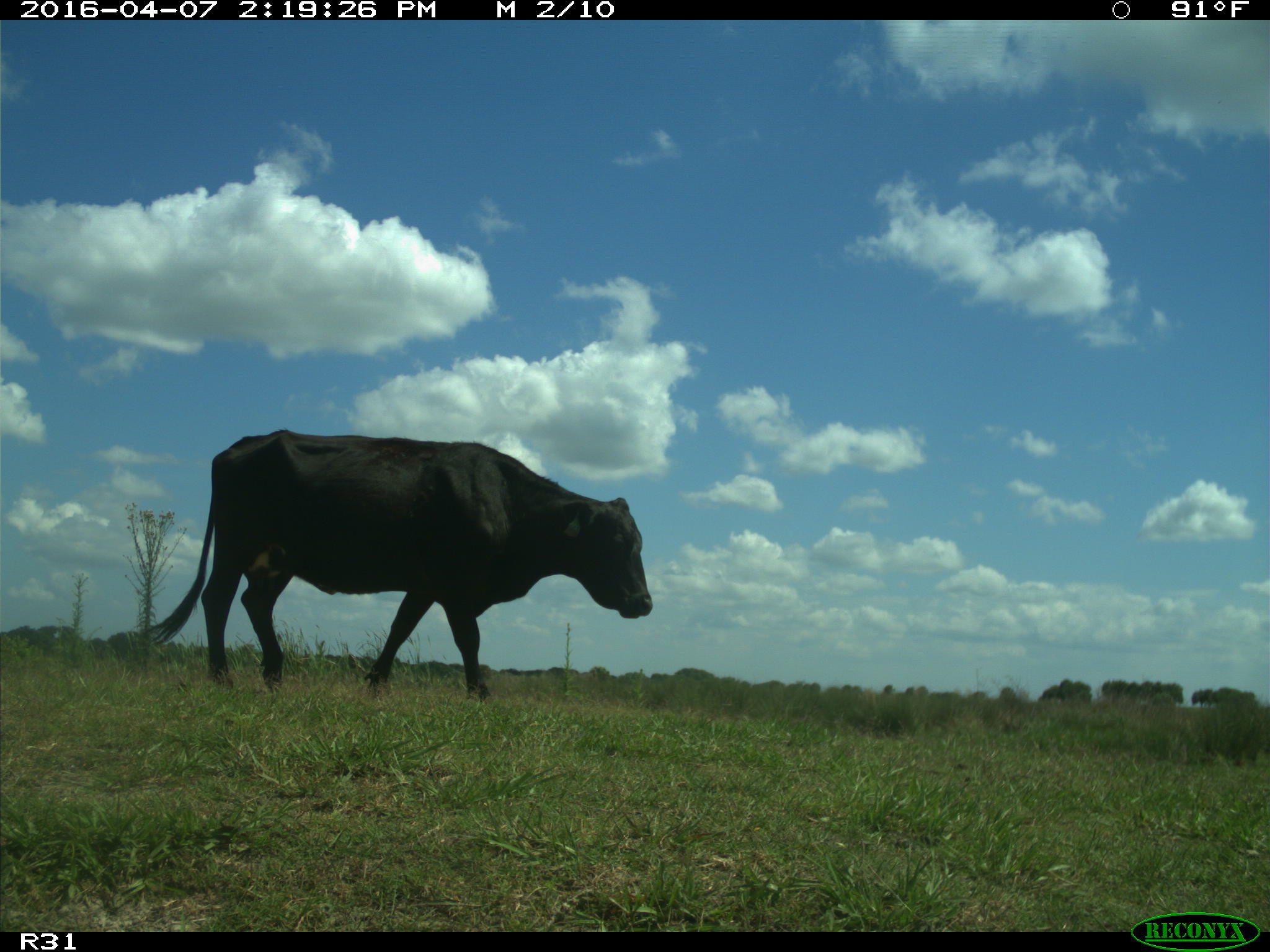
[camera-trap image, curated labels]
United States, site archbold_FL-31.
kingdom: Animalia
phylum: Chordata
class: Mammalia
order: Artiodactyla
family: Bovidae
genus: Bos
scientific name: Bos taurus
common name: domestic cow